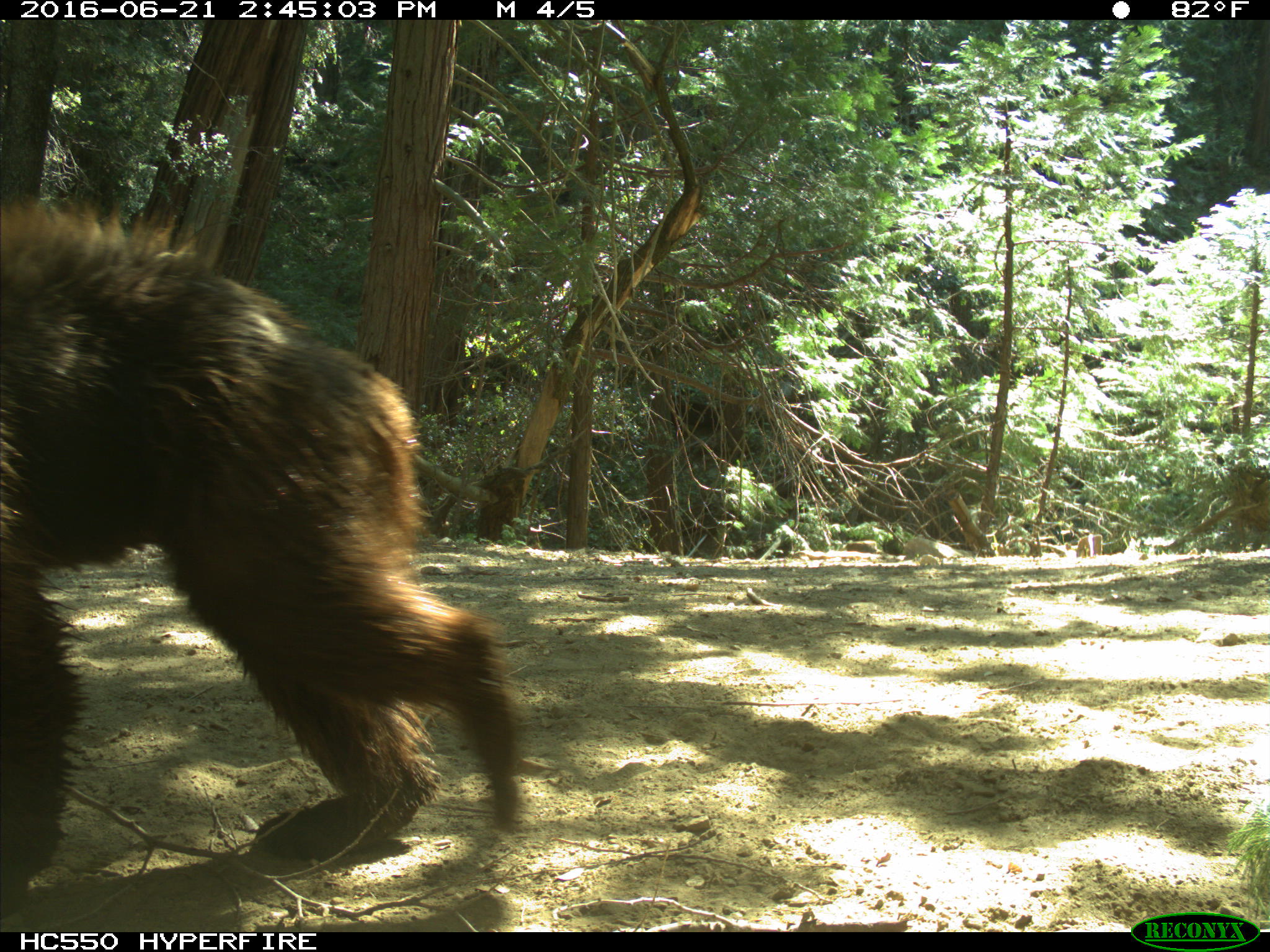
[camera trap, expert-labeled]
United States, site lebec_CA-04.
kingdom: Animalia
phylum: Chordata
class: Mammalia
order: Carnivora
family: Ursidae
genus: Ursus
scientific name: Ursus americanus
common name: american black bear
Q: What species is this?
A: Ursus americanus (american black bear).